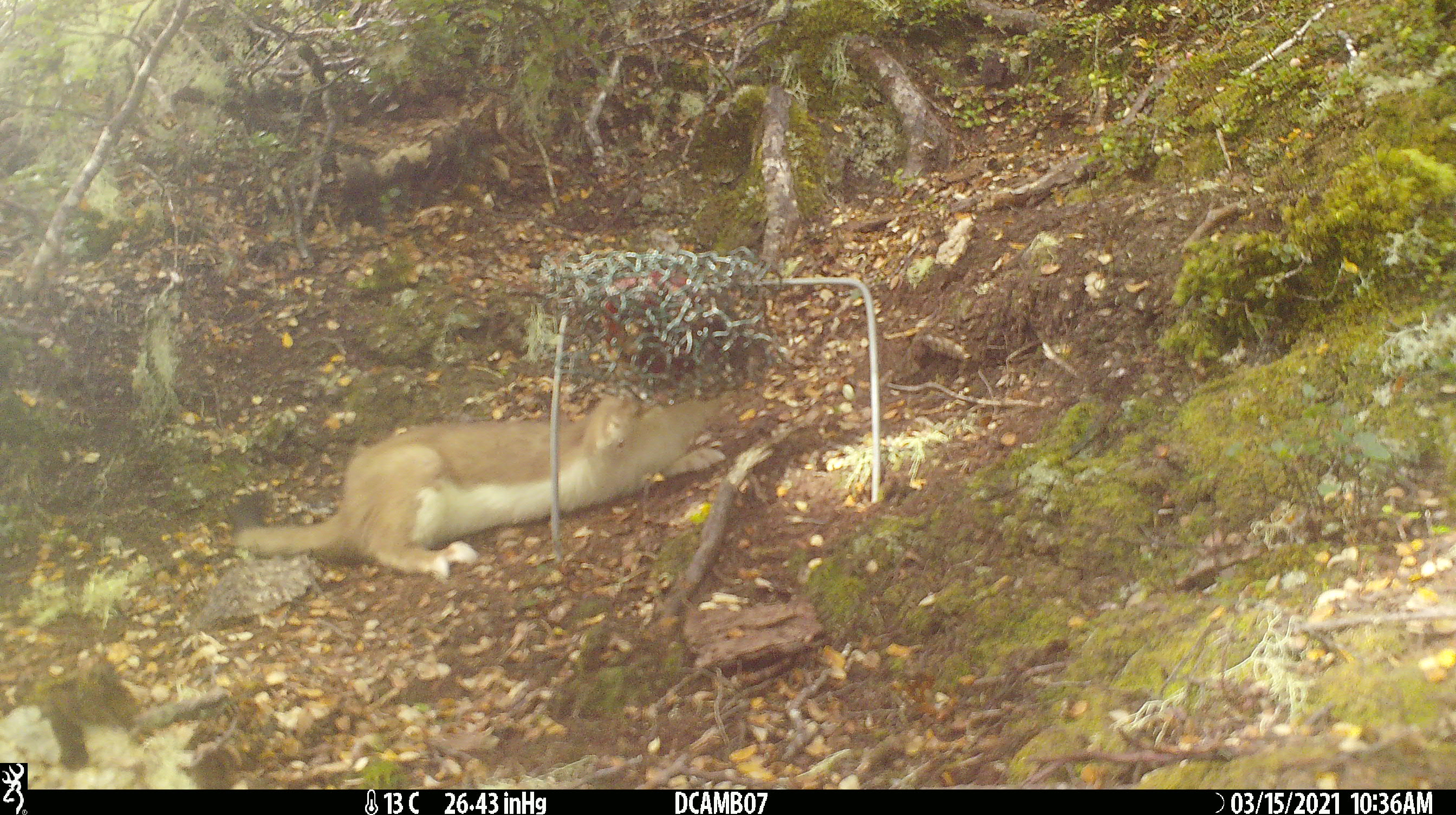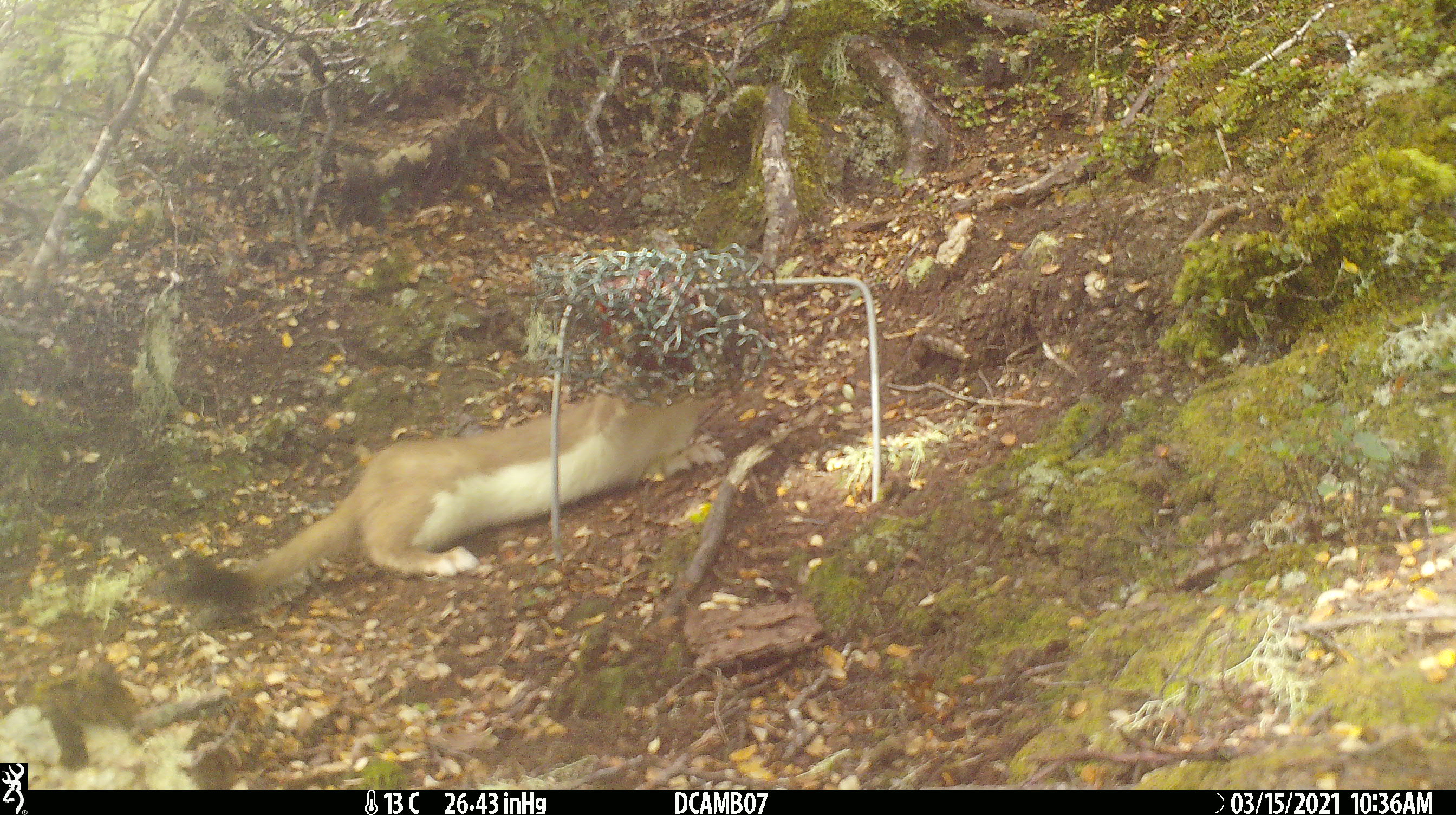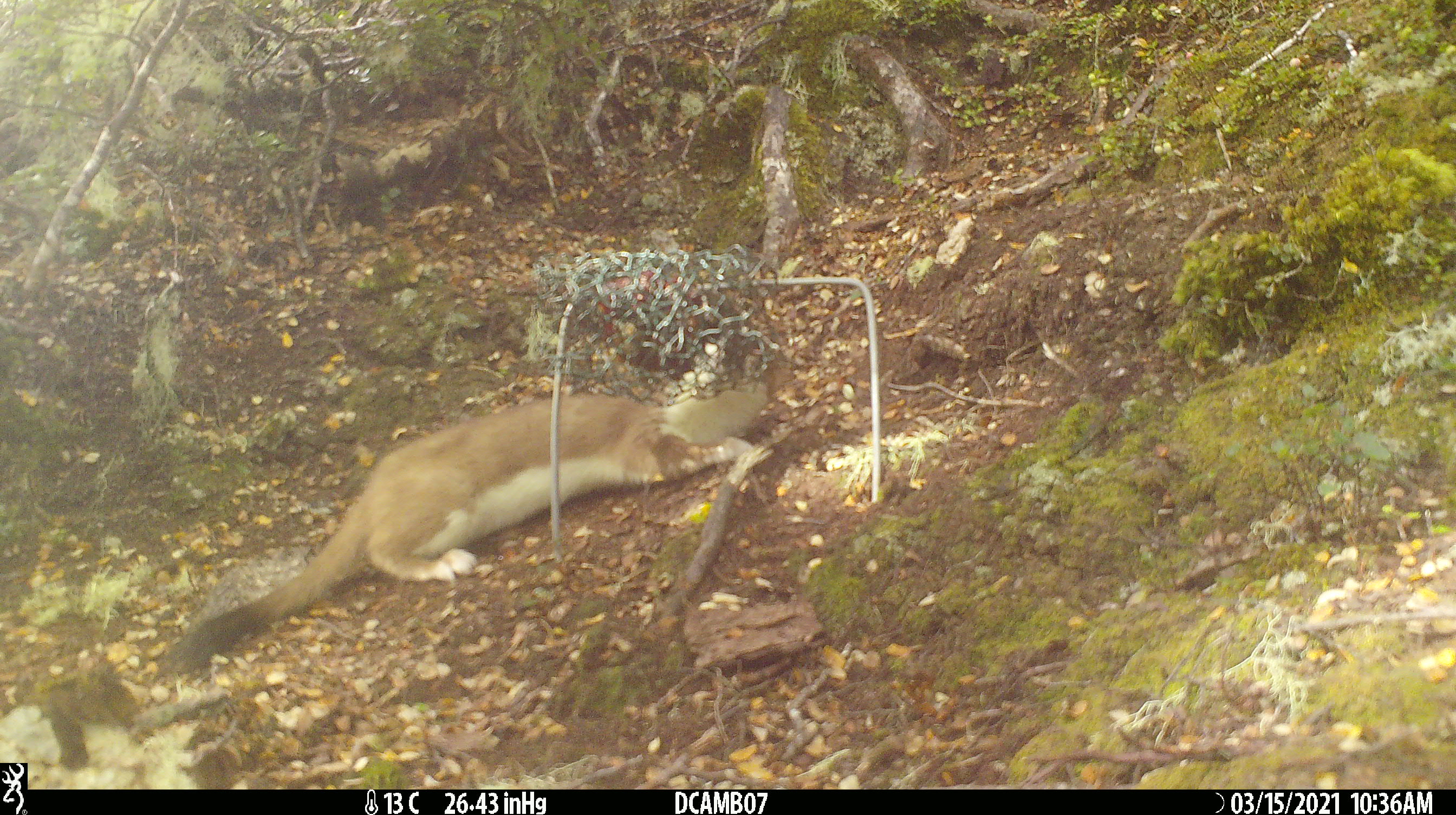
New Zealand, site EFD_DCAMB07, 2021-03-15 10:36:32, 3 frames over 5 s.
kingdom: Animalia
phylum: Chordata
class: Mammalia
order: Carnivora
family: Mustelidae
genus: Mustela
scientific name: Mustela erminea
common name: stoat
Stoat (Mustela erminea).